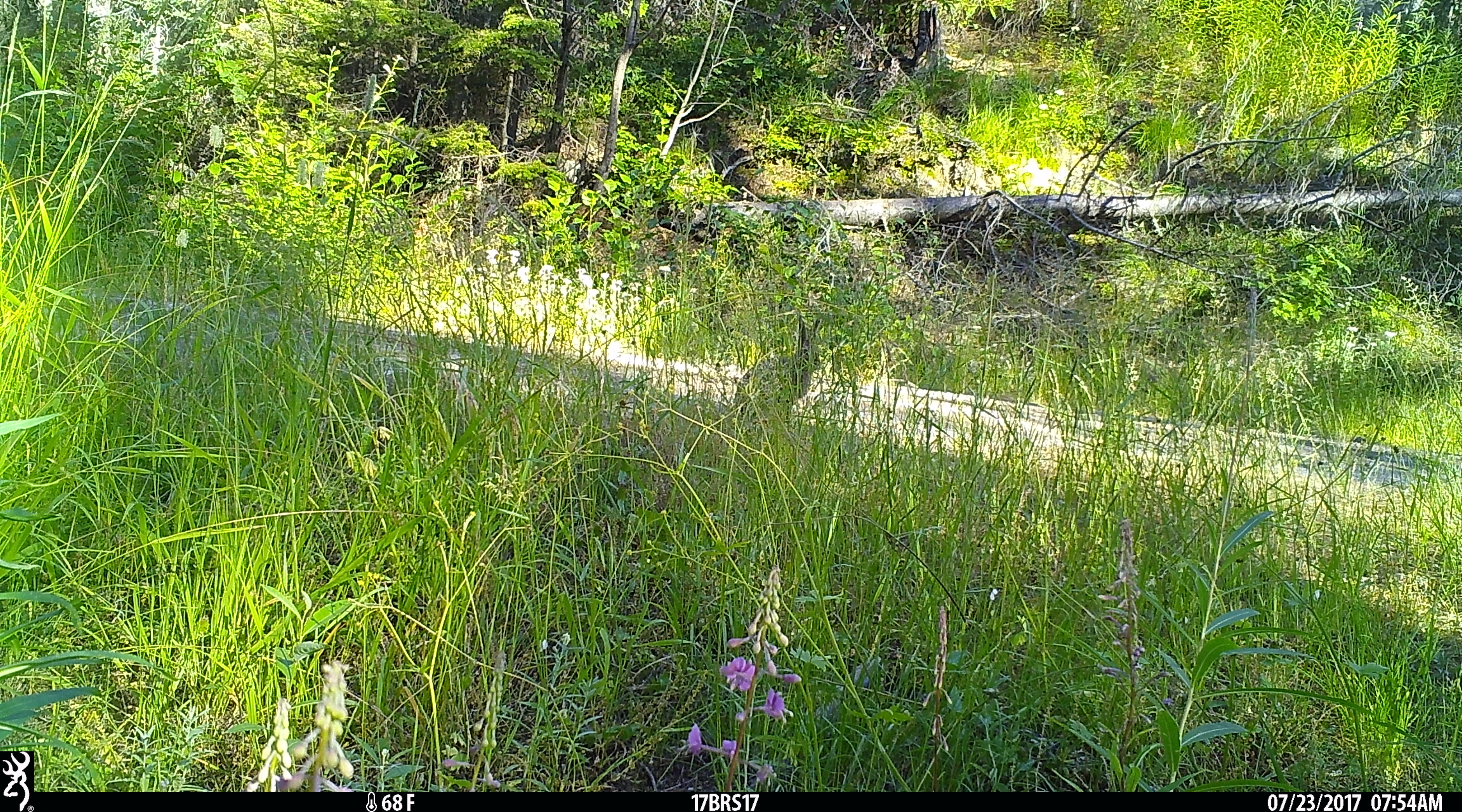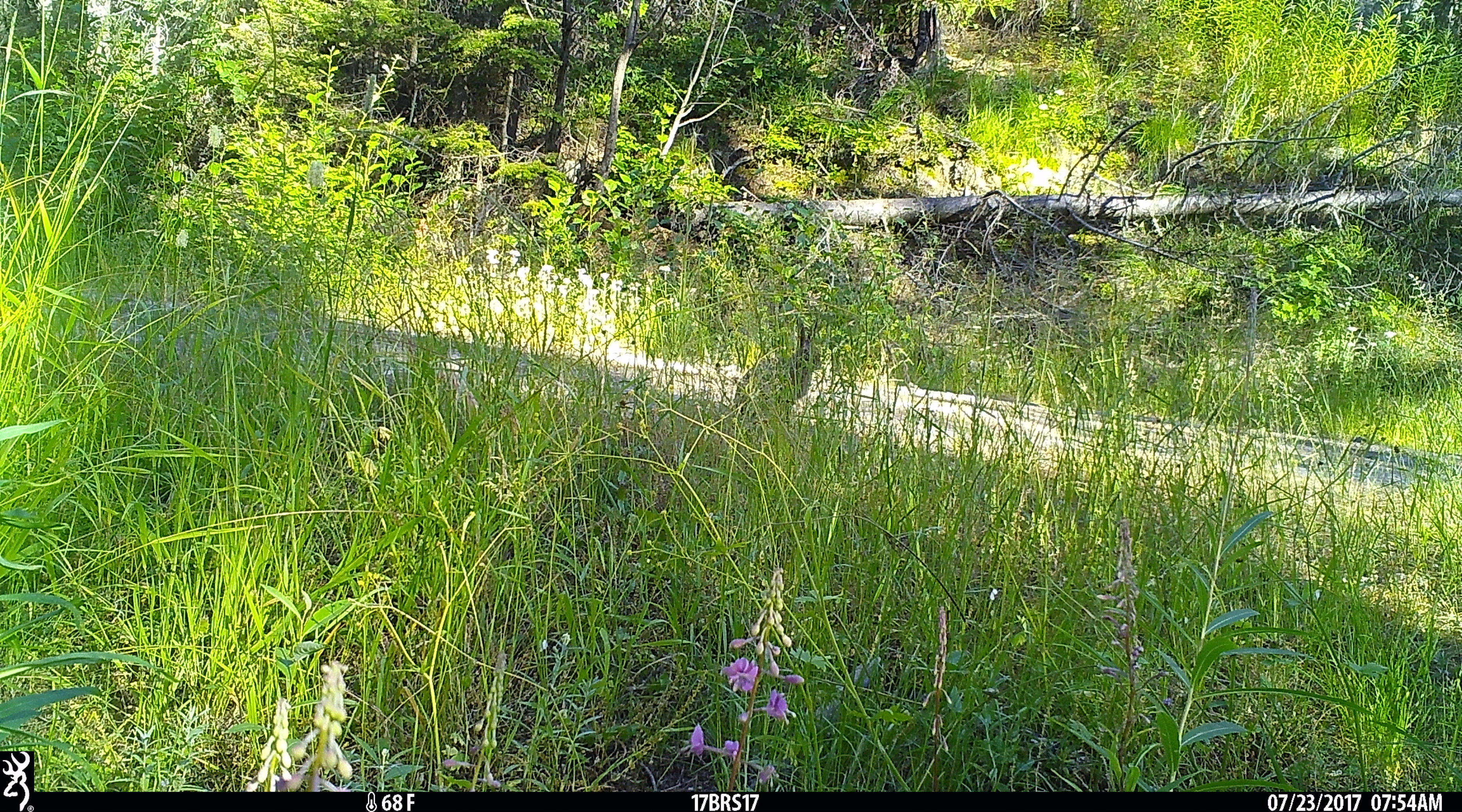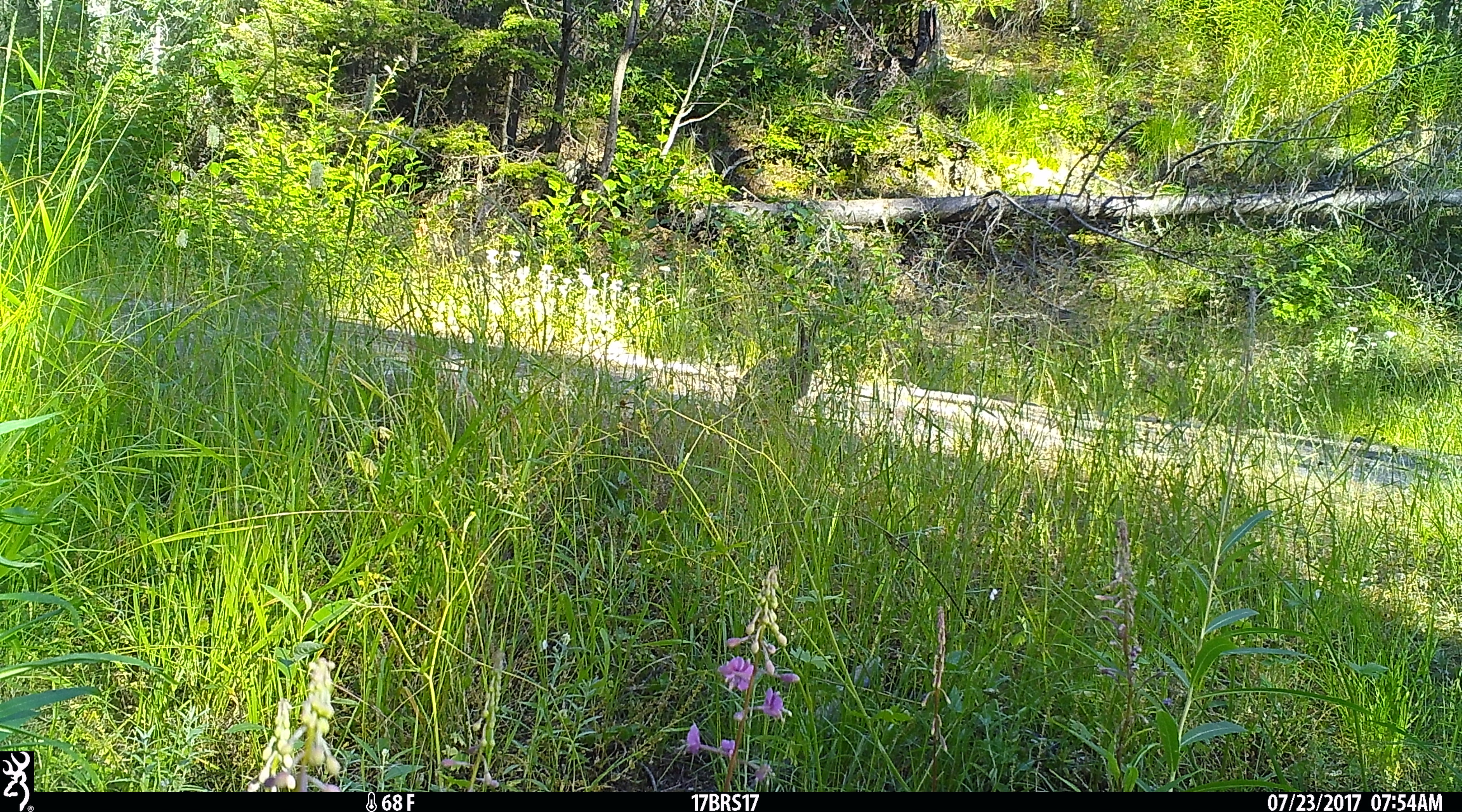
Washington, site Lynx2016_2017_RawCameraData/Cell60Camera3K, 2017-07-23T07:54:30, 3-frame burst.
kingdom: Animalia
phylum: Chordata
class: Mammalia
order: Lagomorpha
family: Leporidae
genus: Lepus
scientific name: Lepus americanus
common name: snowshoe hare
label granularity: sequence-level